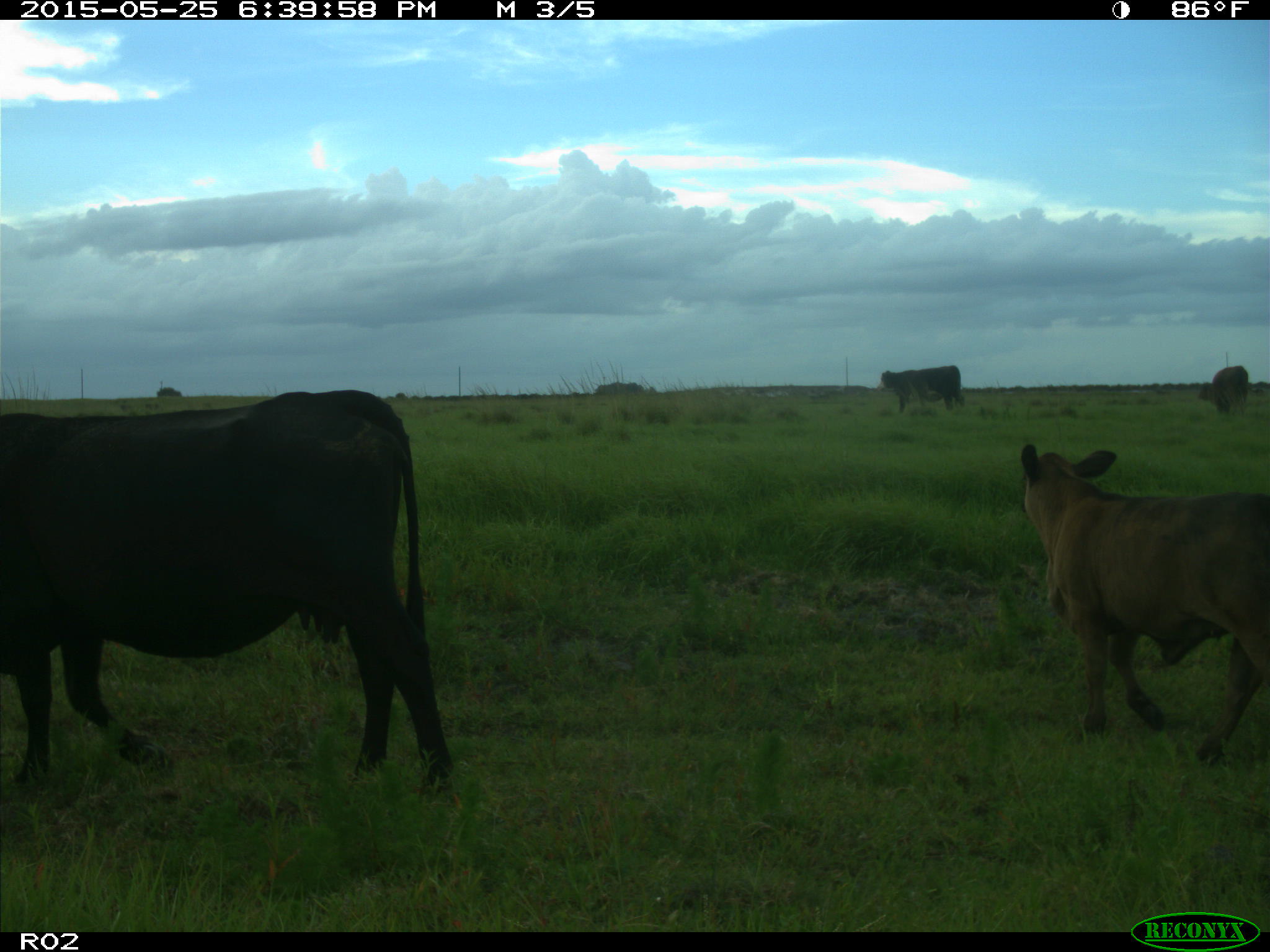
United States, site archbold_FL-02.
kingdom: Animalia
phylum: Chordata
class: Mammalia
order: Artiodactyla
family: Bovidae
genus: Bos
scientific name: Bos taurus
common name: domestic cow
Bos taurus (domestic cow).